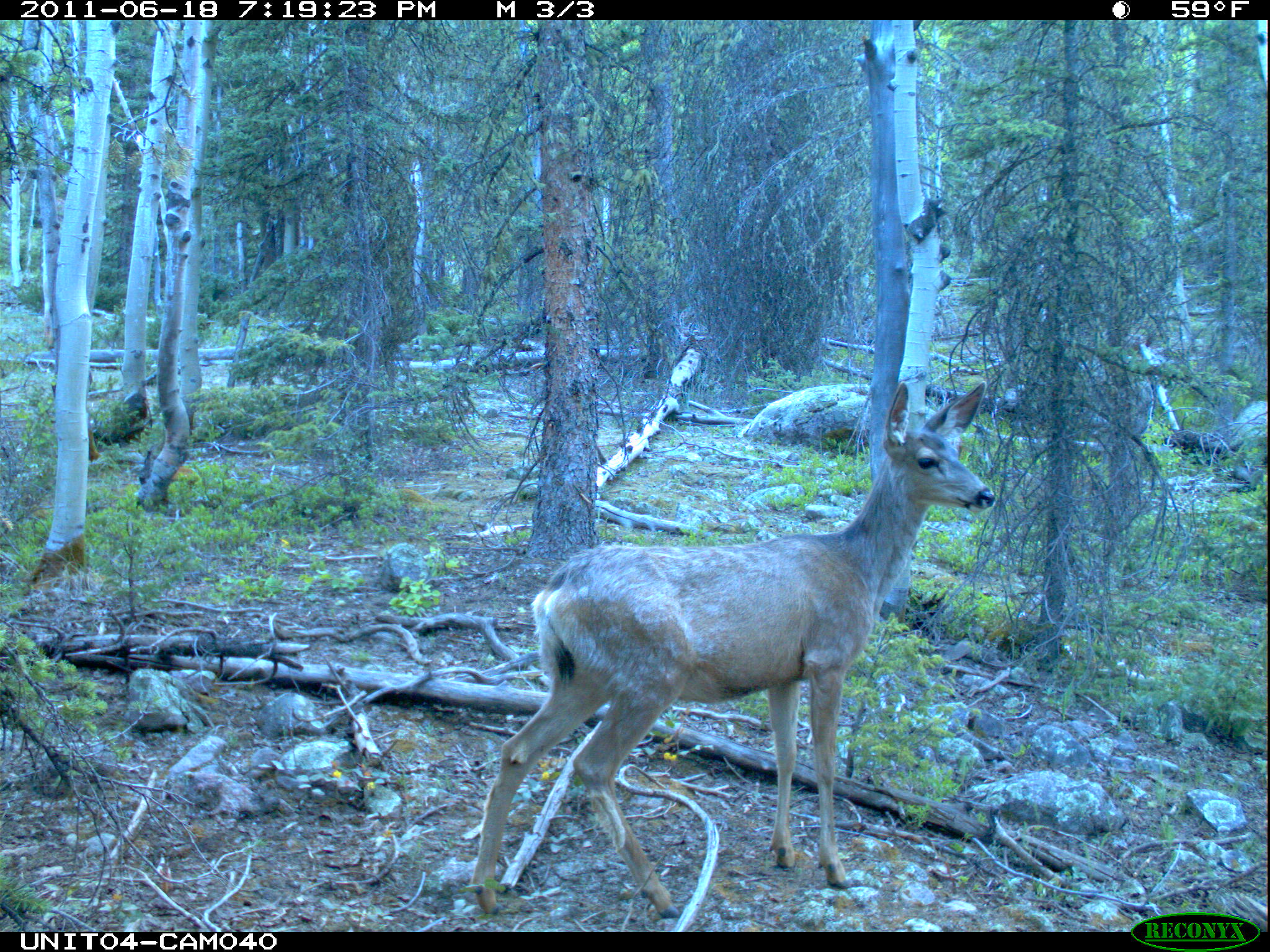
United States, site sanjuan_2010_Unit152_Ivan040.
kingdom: Animalia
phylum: Chordata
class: Mammalia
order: Artiodactyla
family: Cervidae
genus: Odocoileus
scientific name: Odocoileus hemionus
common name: mule deer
Odocoileus hemionus (mule deer).